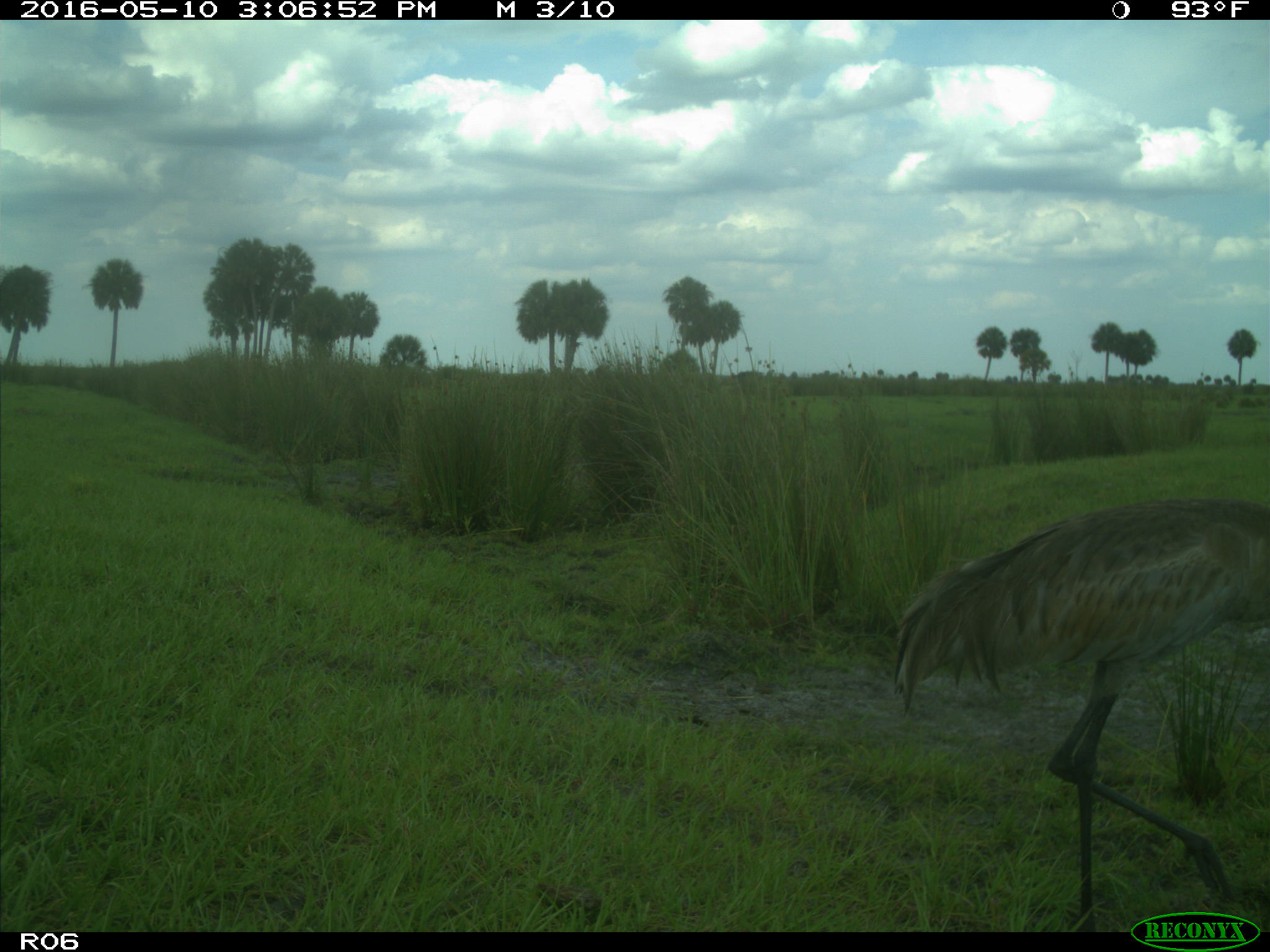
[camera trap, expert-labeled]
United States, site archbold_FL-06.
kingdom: Animalia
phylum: Chordata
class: Aves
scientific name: Aves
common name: birds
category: unidentified bird